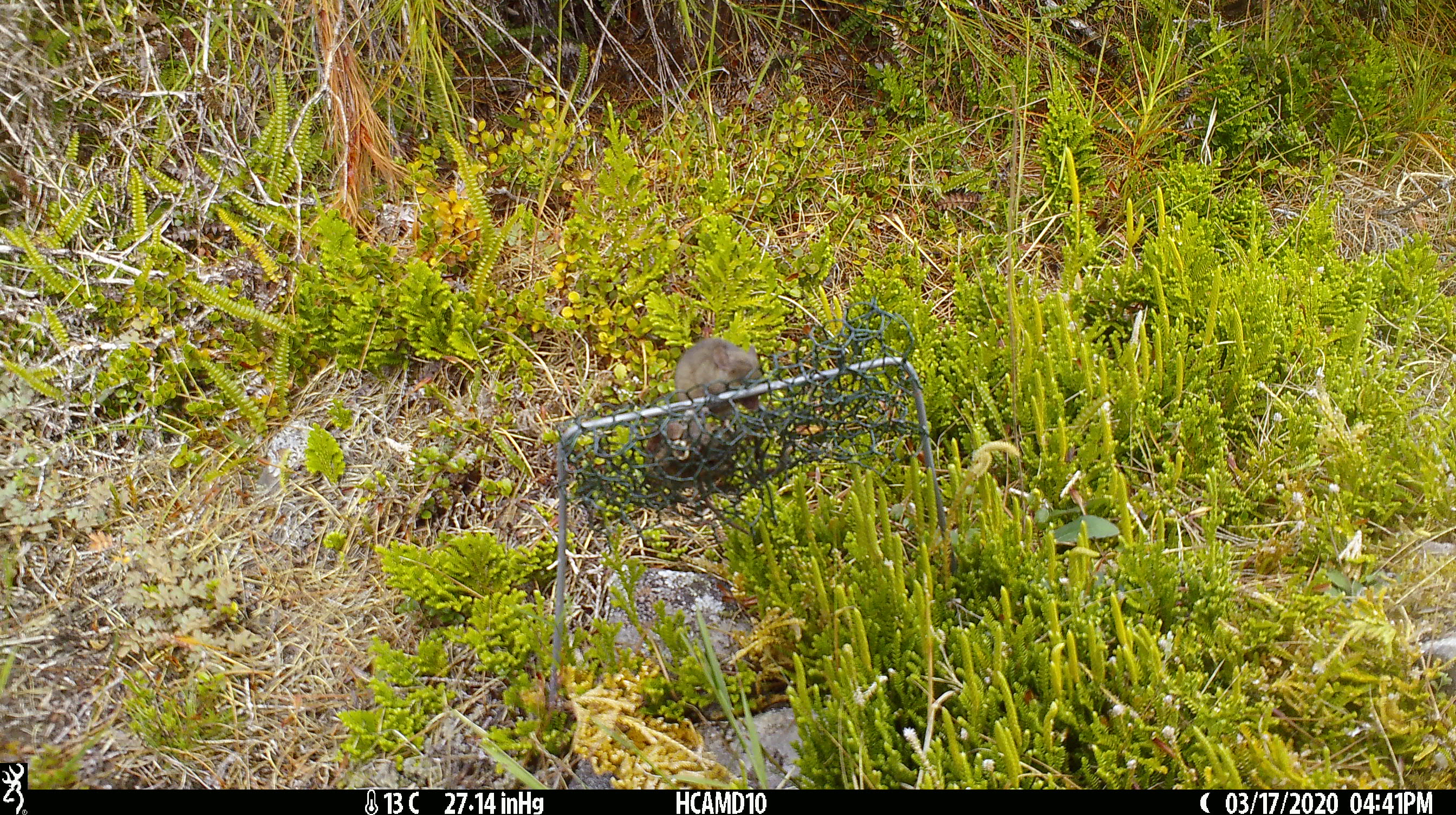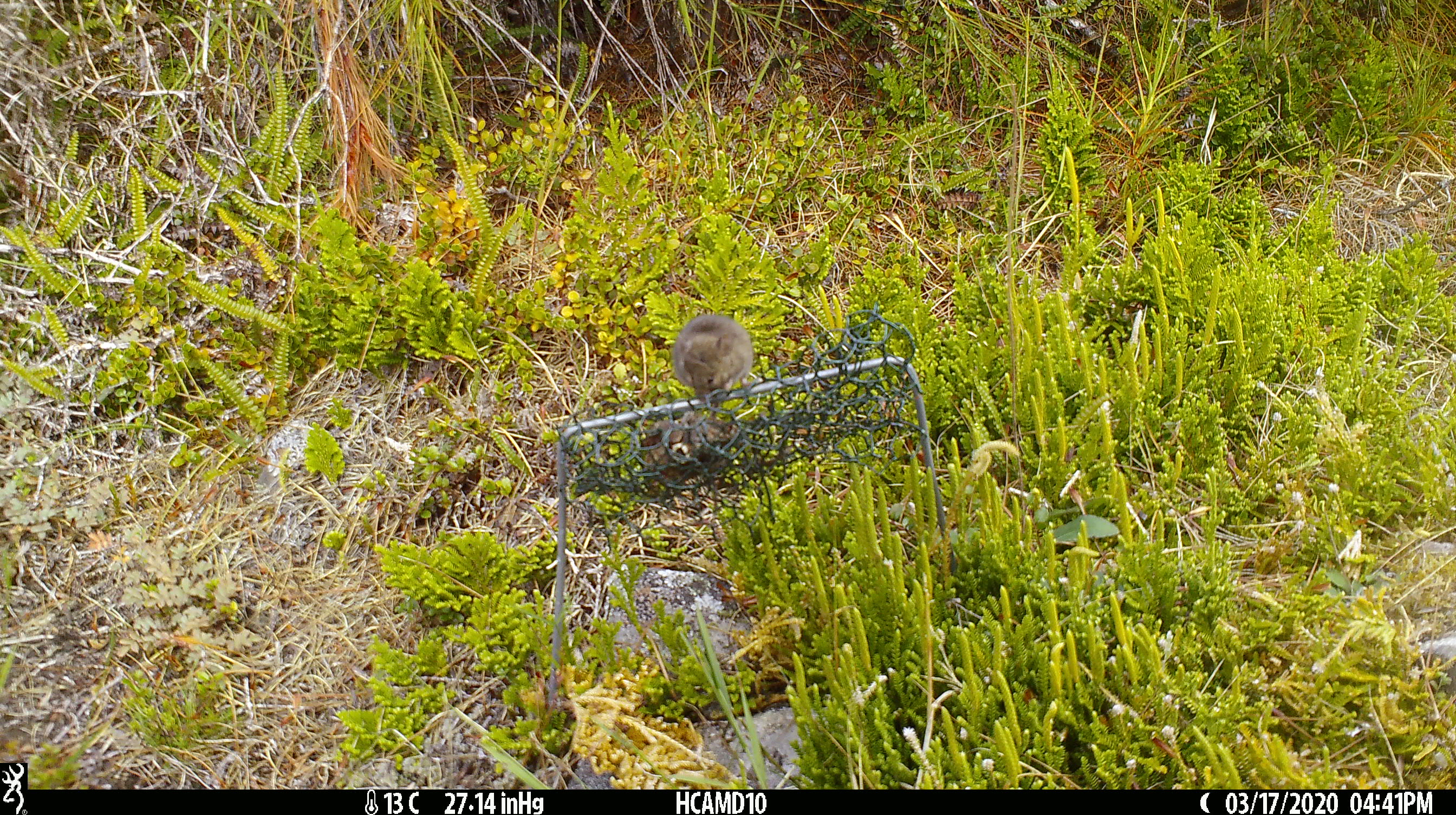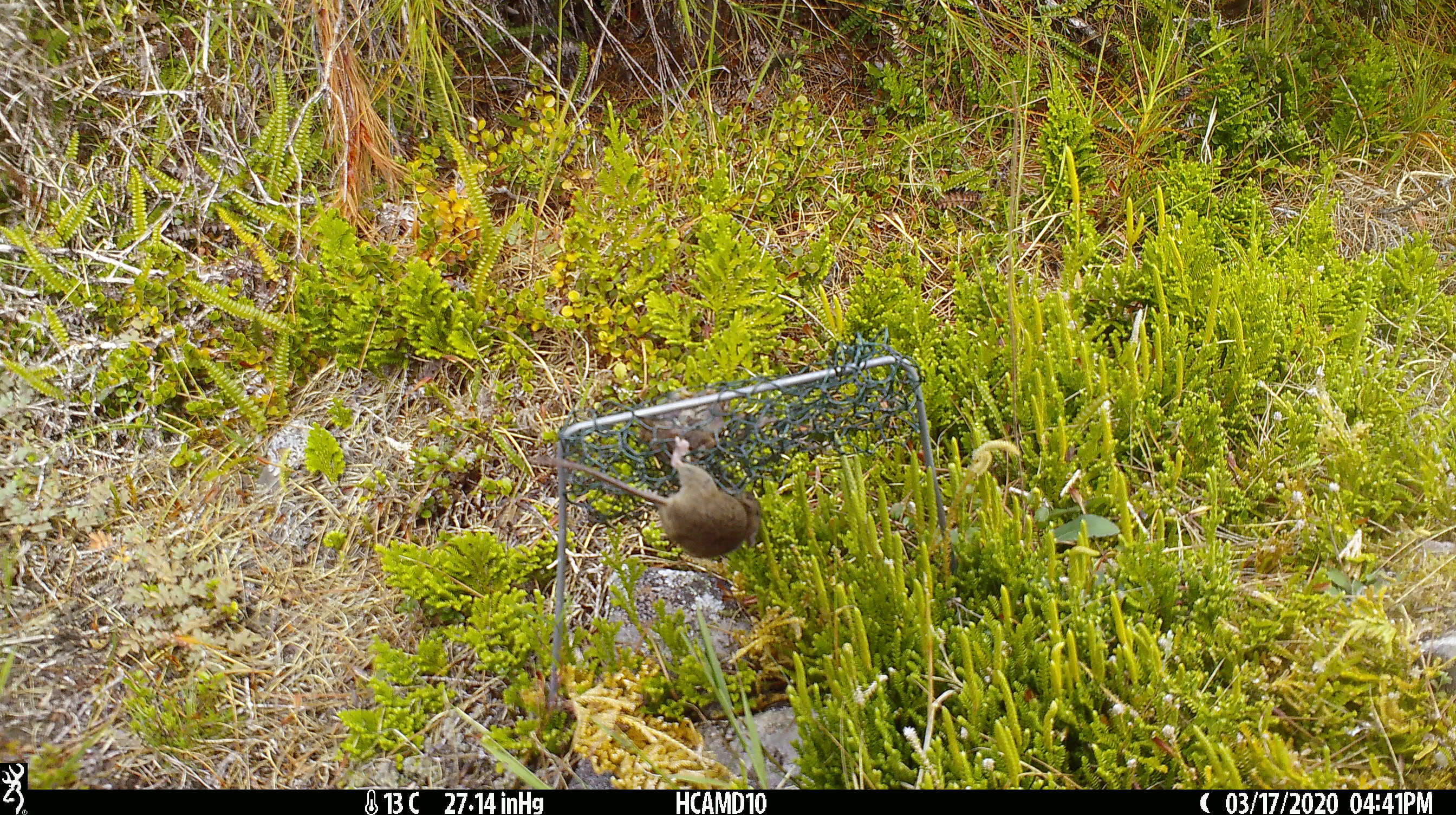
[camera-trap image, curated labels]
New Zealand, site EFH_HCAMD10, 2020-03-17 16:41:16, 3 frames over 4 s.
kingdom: Animalia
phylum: Chordata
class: Mammalia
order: Rodentia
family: Muridae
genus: Mus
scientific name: Mus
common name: mouse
Mouse (Mus).